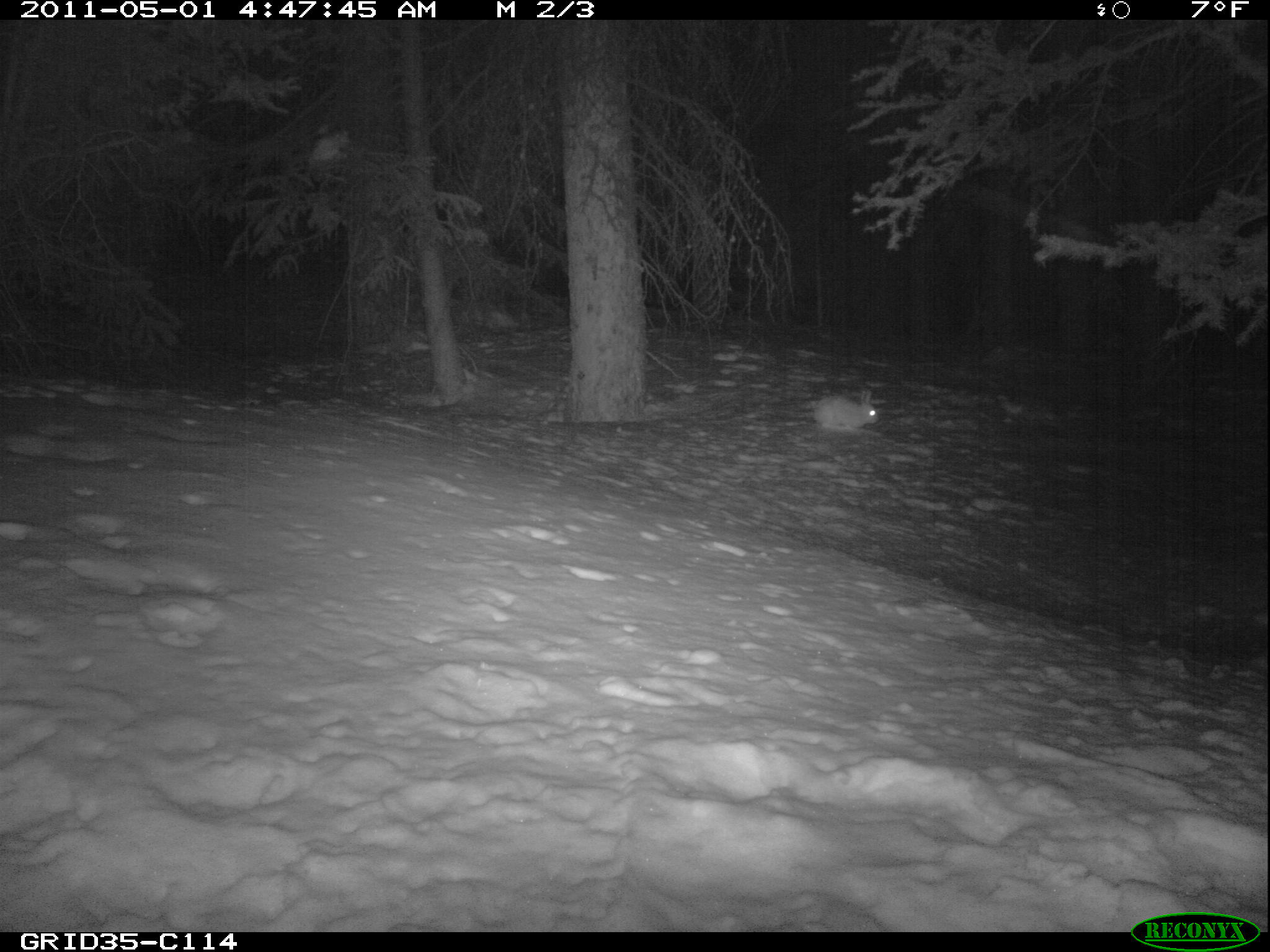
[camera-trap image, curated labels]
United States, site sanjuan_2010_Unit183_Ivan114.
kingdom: Animalia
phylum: Chordata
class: Mammalia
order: Lagomorpha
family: Leporidae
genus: Lepus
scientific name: Lepus americanus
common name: snowshoe hare